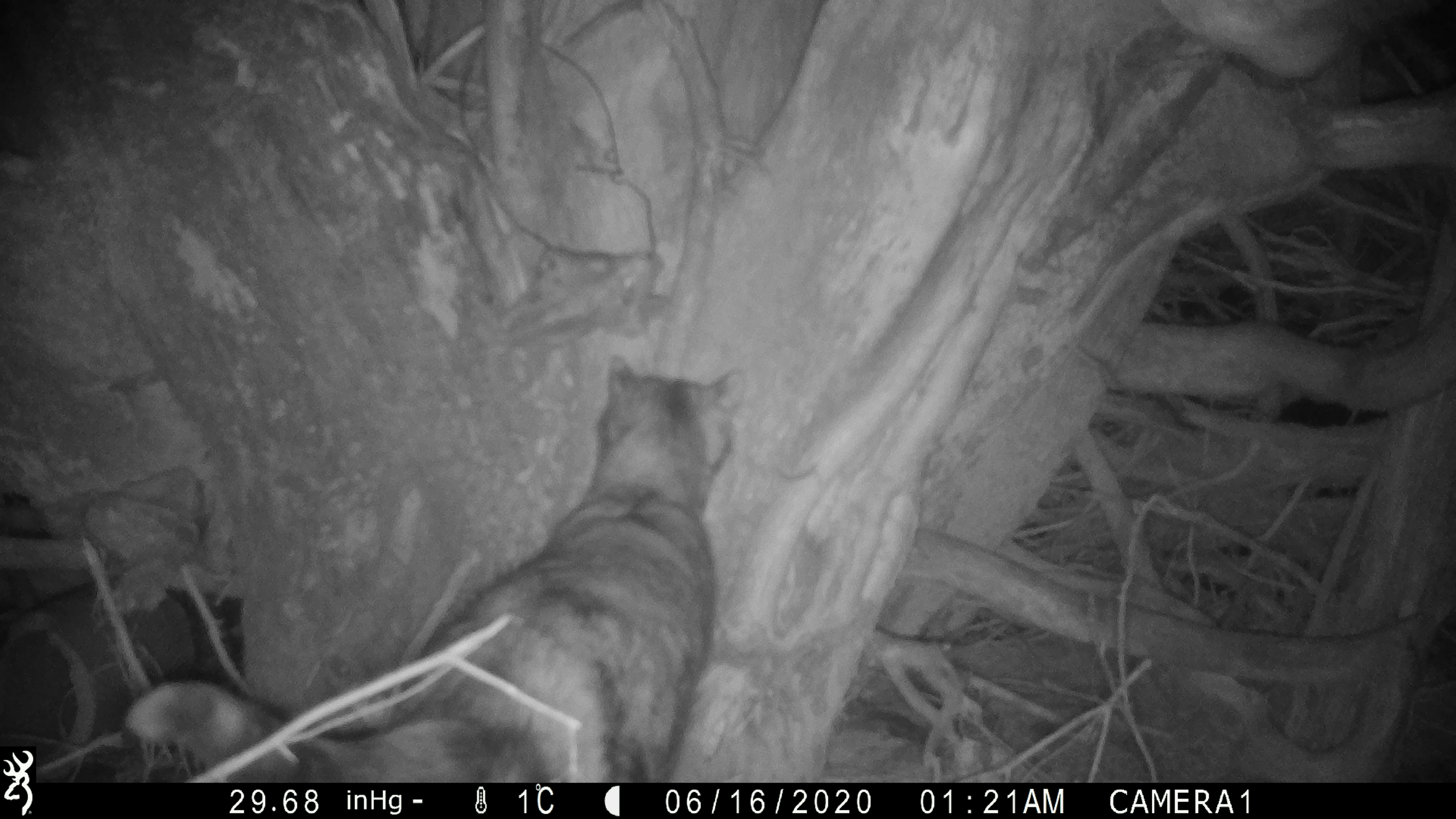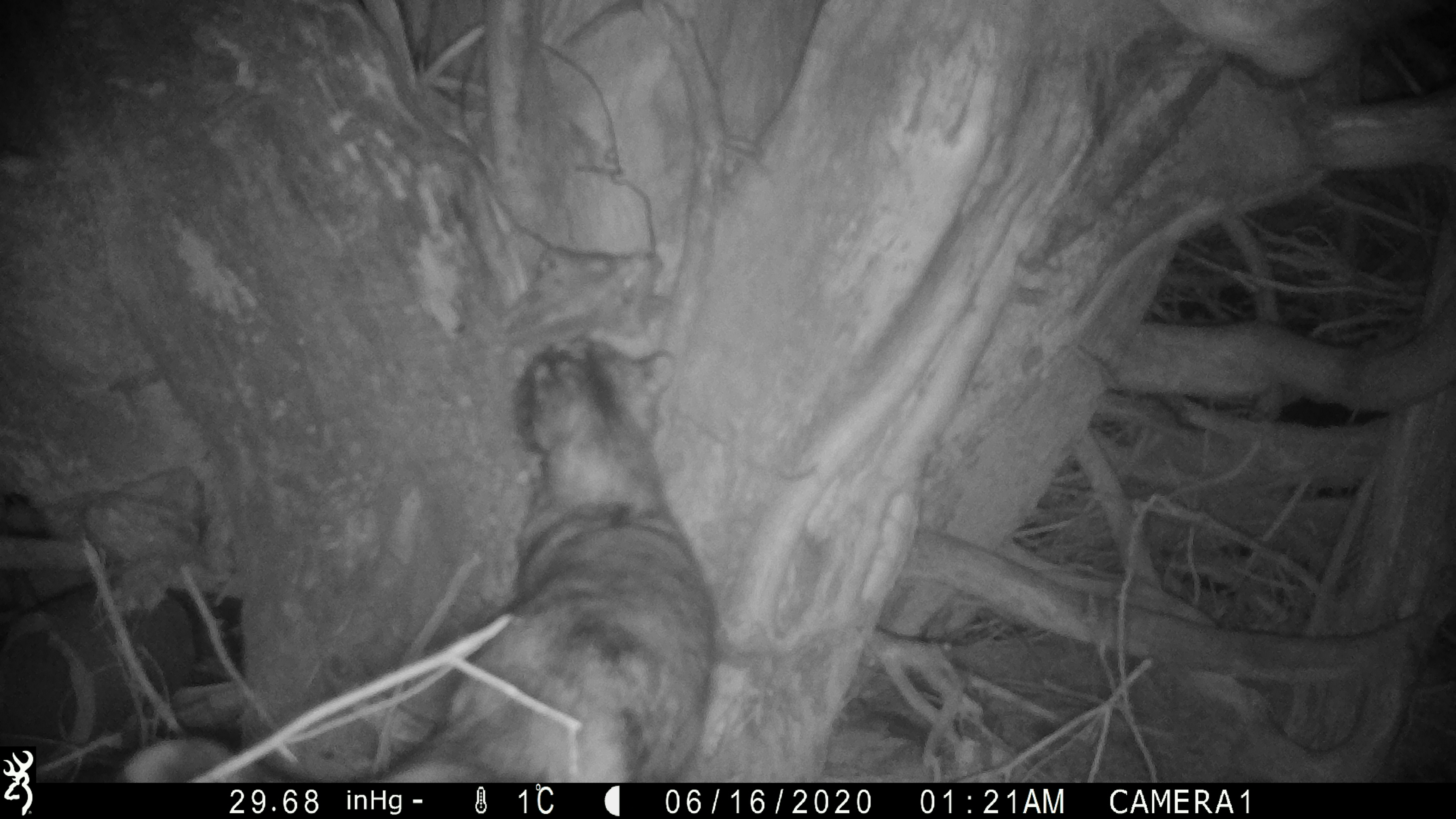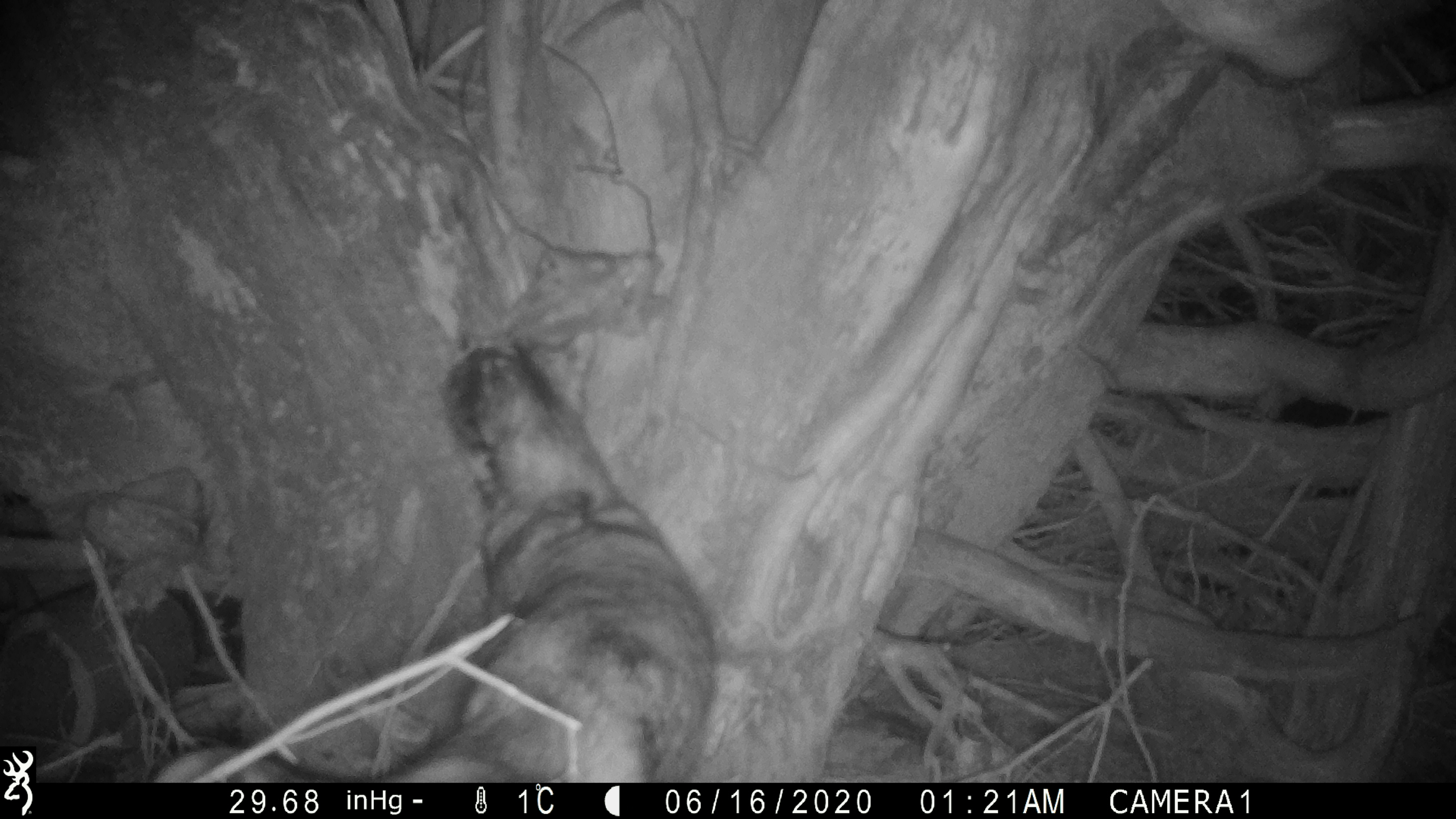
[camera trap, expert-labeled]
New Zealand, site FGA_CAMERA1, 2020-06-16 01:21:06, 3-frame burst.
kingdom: Animalia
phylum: Chordata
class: Mammalia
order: Carnivora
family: Felidae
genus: Felis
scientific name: Felis catus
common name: domestic cat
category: cat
Cat (domestic cat) (Felis catus).